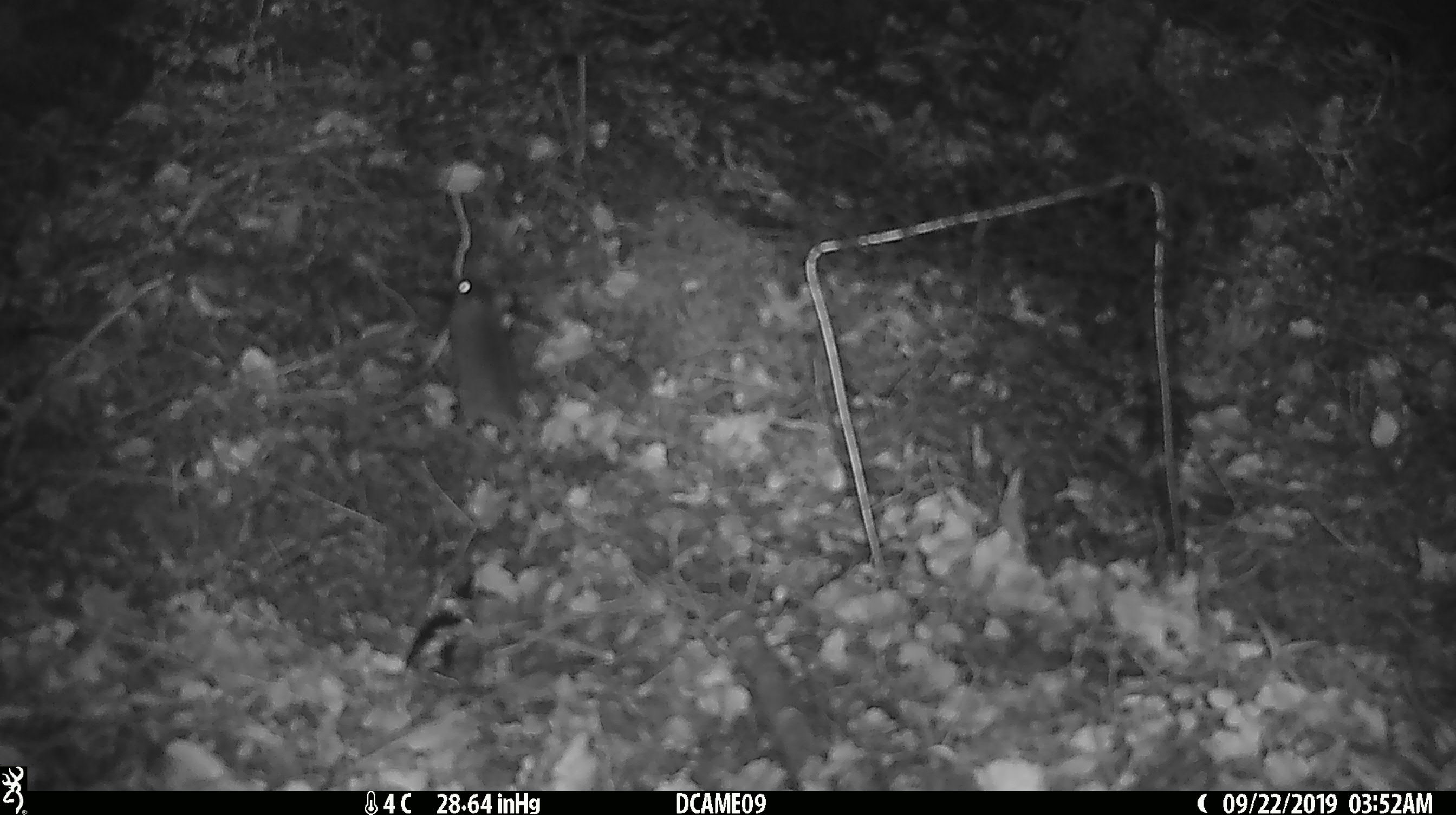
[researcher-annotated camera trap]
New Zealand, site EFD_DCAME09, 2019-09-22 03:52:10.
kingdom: Animalia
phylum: Chordata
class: Mammalia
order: Rodentia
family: Muridae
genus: Mus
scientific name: Mus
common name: mouse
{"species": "mouse (Mus)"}